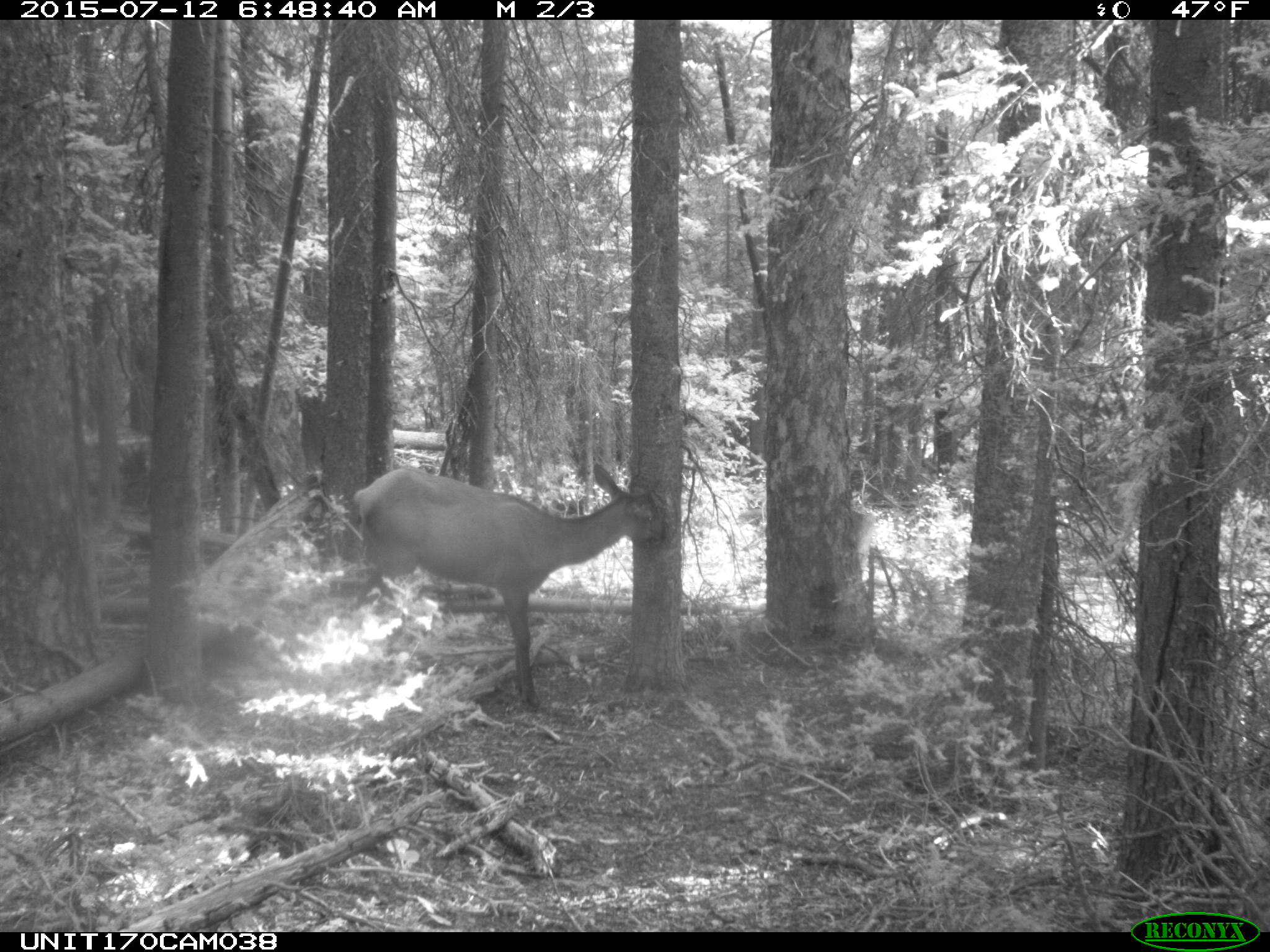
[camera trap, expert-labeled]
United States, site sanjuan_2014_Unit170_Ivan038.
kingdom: Animalia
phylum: Chordata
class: Mammalia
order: Artiodactyla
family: Cervidae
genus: Cervus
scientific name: Cervus elaphus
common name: red deer